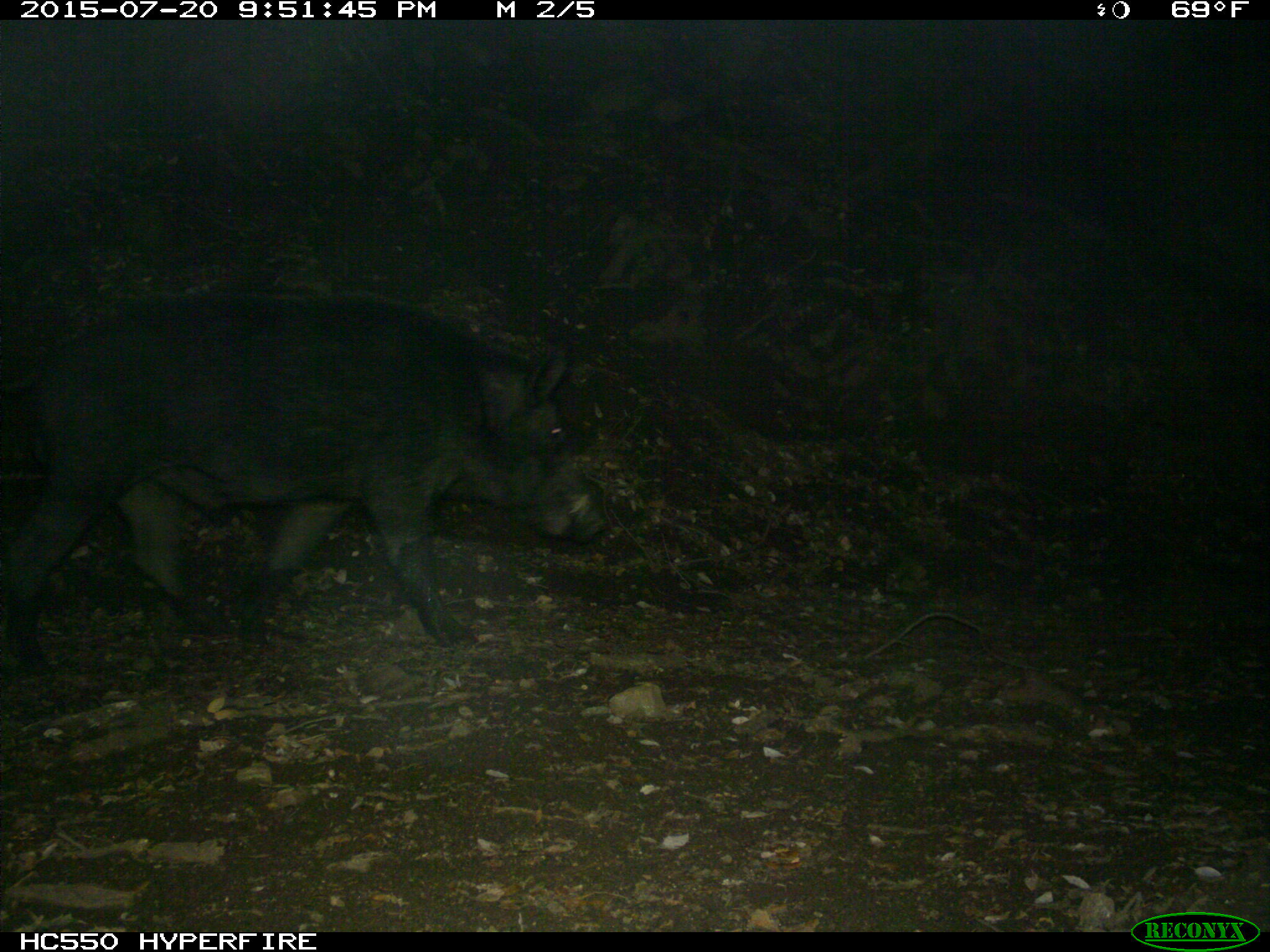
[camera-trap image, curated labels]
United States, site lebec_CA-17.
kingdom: Animalia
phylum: Chordata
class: Mammalia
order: Artiodactyla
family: Suidae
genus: Sus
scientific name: Sus scrofa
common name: wild boar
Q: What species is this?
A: Sus scrofa (wild boar).